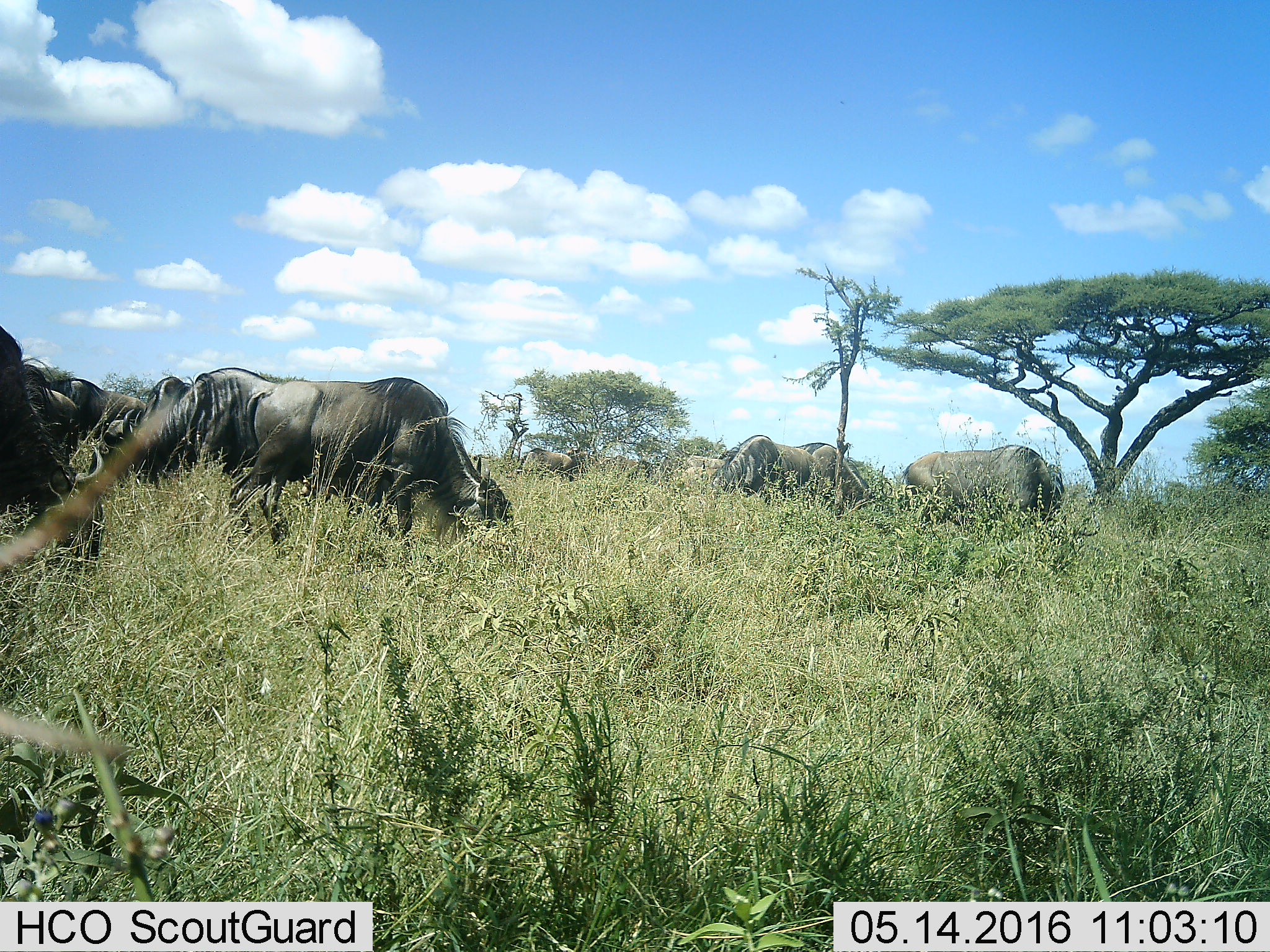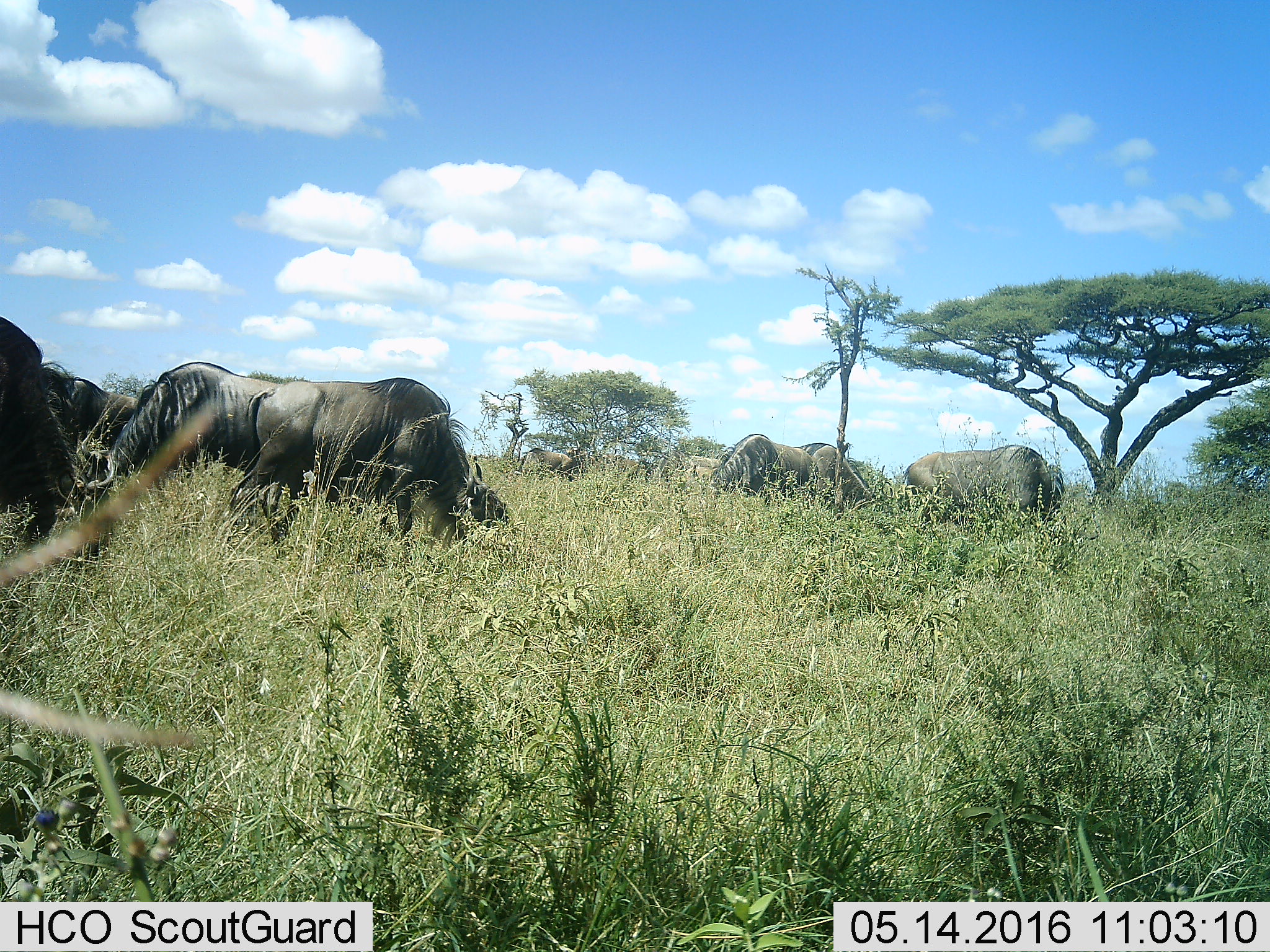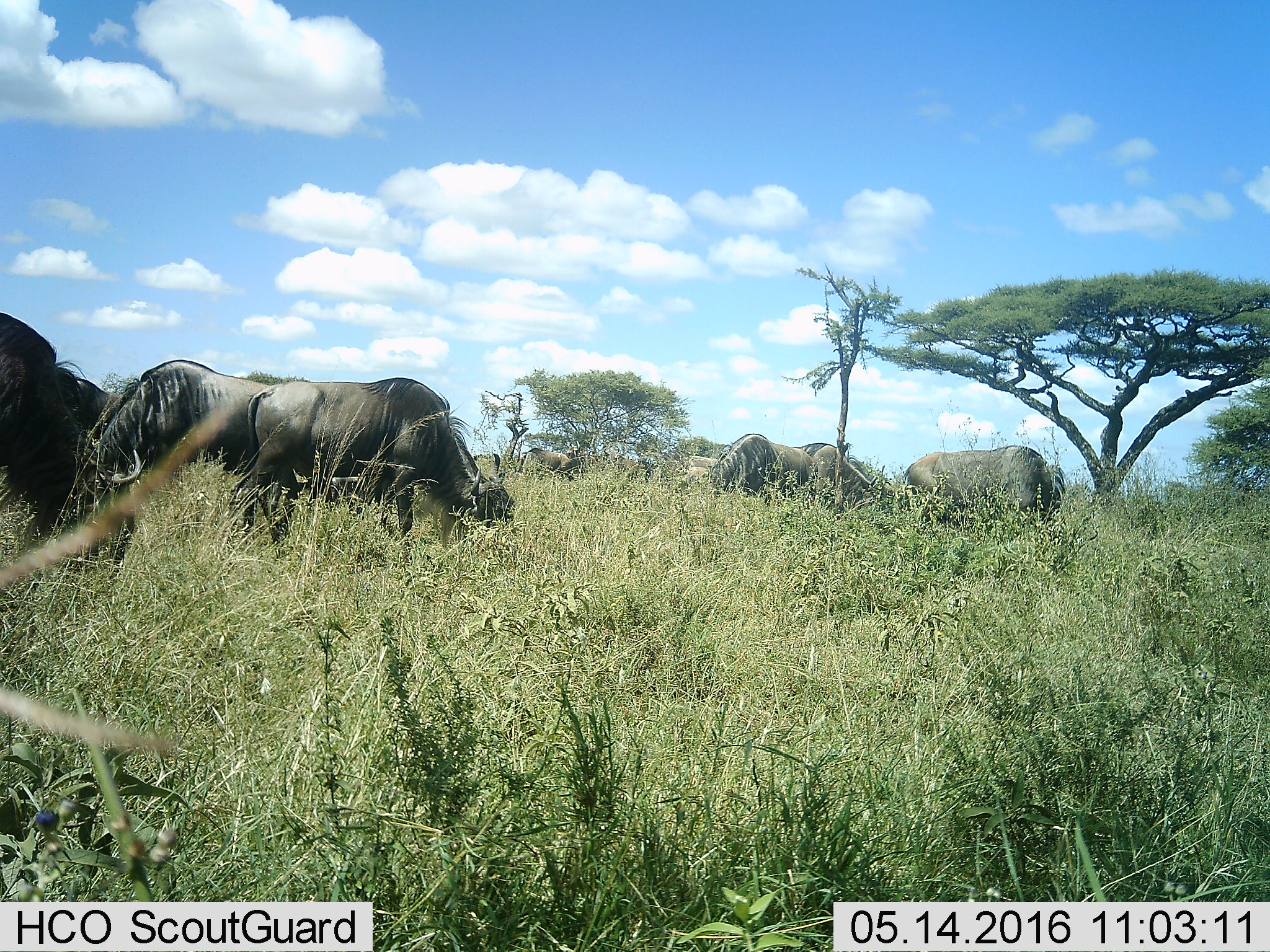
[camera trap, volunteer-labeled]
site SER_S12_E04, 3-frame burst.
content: unidentified animal